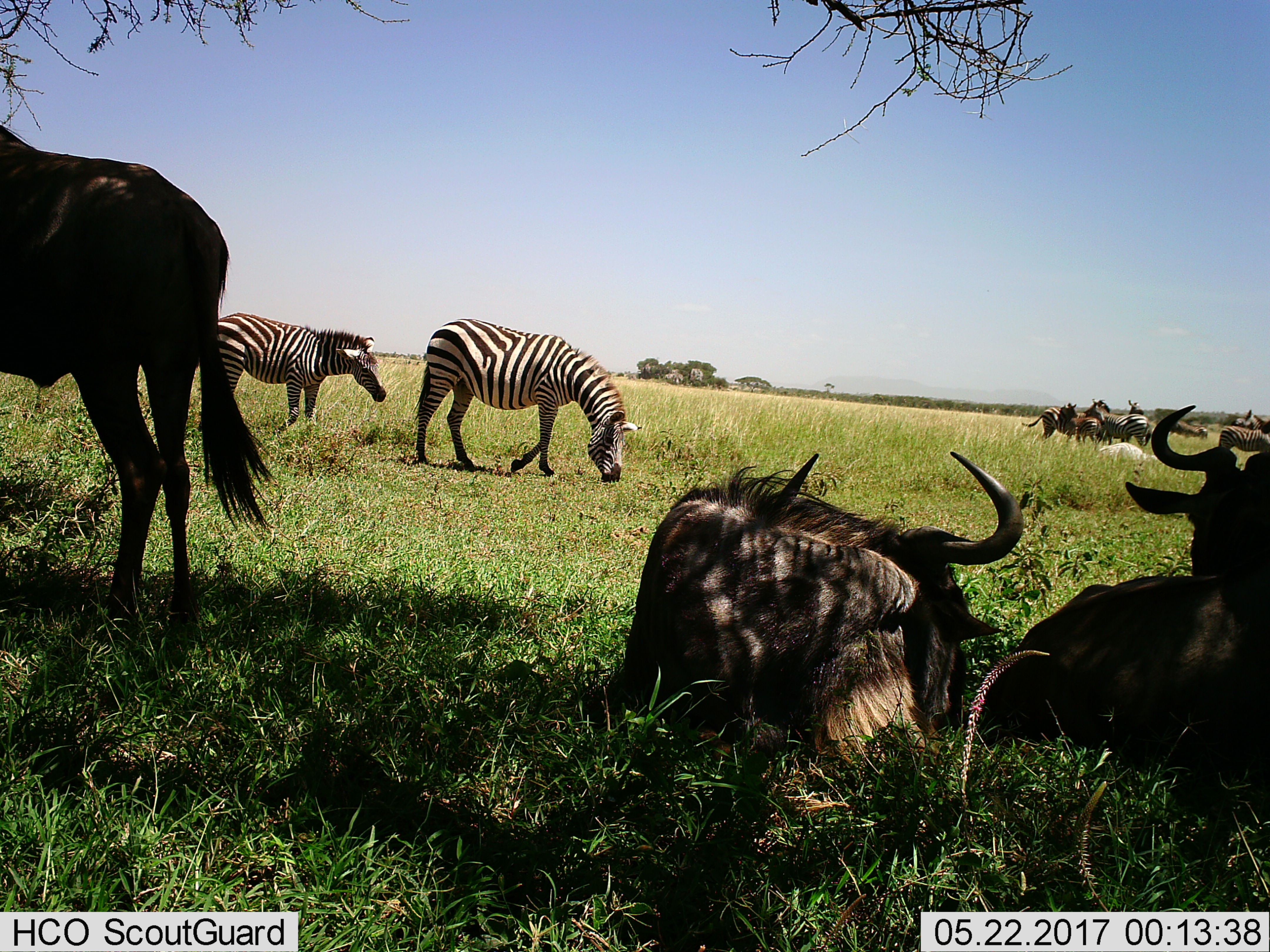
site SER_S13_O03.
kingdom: Animalia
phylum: Chordata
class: Mammalia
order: Artiodactyla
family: Bovidae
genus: Connochaetes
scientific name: Connochaetes taurinus taurinus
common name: blue wildebeest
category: wildebeestblue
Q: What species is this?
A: Wildebeestblue (blue wildebeest) (Connochaetes taurinus taurinus).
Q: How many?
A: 3.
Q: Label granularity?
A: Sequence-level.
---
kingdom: Animalia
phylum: Chordata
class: Mammalia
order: Perissodactyla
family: Equidae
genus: Equus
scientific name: Equus quagga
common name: plains zebra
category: zebraplains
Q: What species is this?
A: Zebraplains (plains zebra) (Equus quagga).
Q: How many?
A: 8.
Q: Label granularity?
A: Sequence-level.